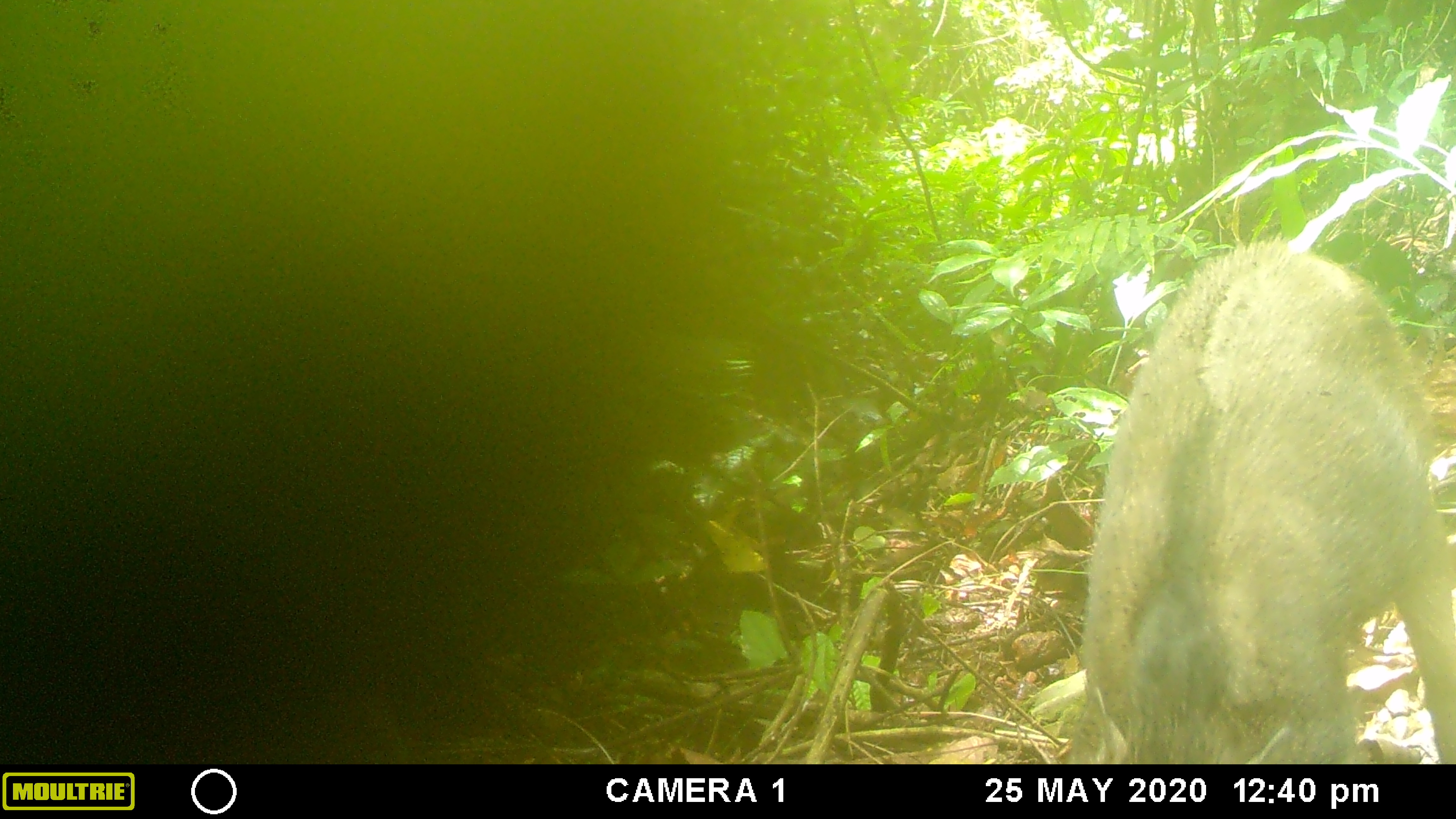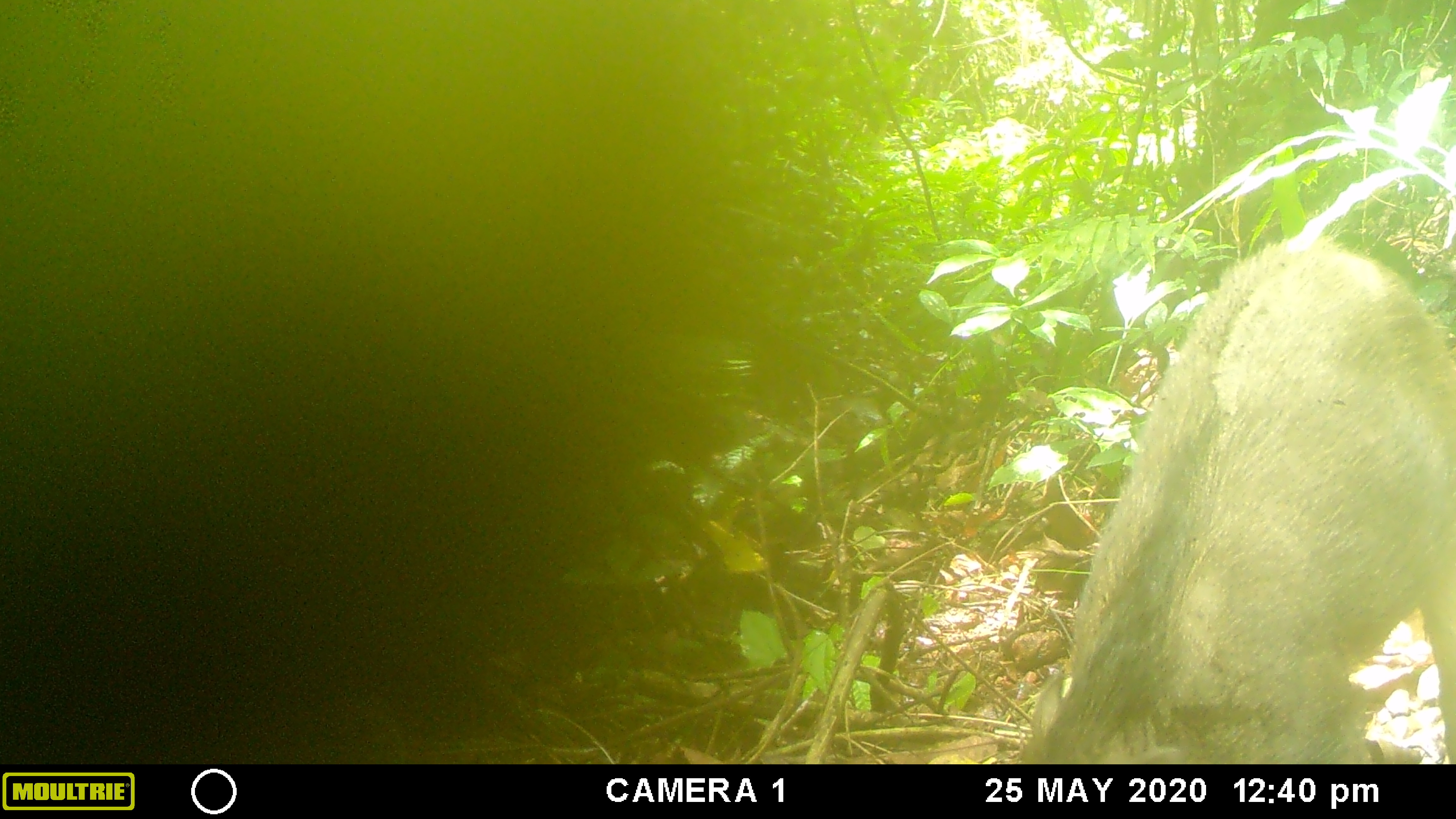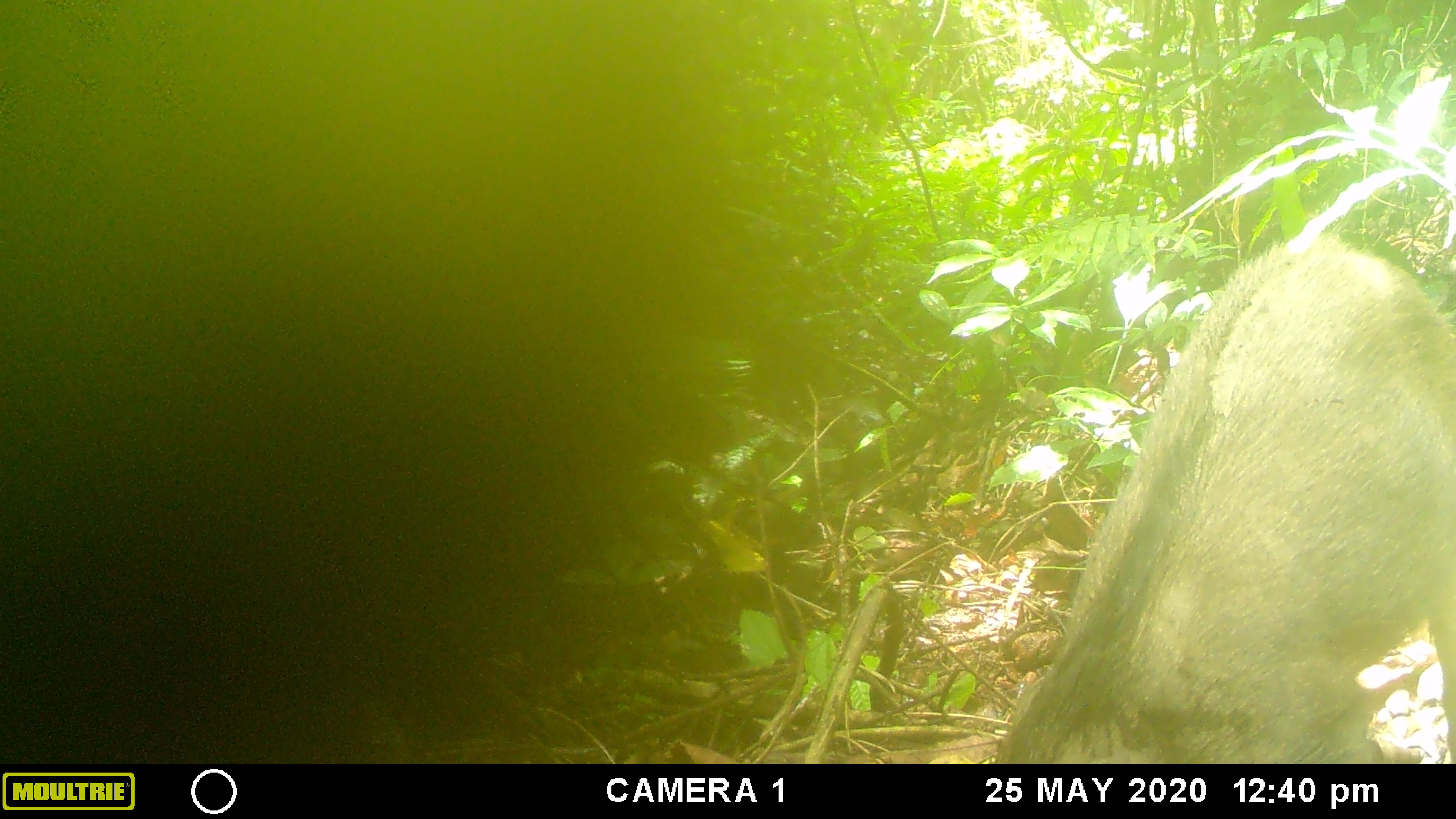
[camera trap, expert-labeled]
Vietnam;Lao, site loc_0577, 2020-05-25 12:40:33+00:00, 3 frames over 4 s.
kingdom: Animalia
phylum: Chordata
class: Mammalia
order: Artiodactyla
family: Suidae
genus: Sus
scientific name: Sus scrofa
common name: eurasian wild pig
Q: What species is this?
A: Eurasian wild pig (Sus scrofa).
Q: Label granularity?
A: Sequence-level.